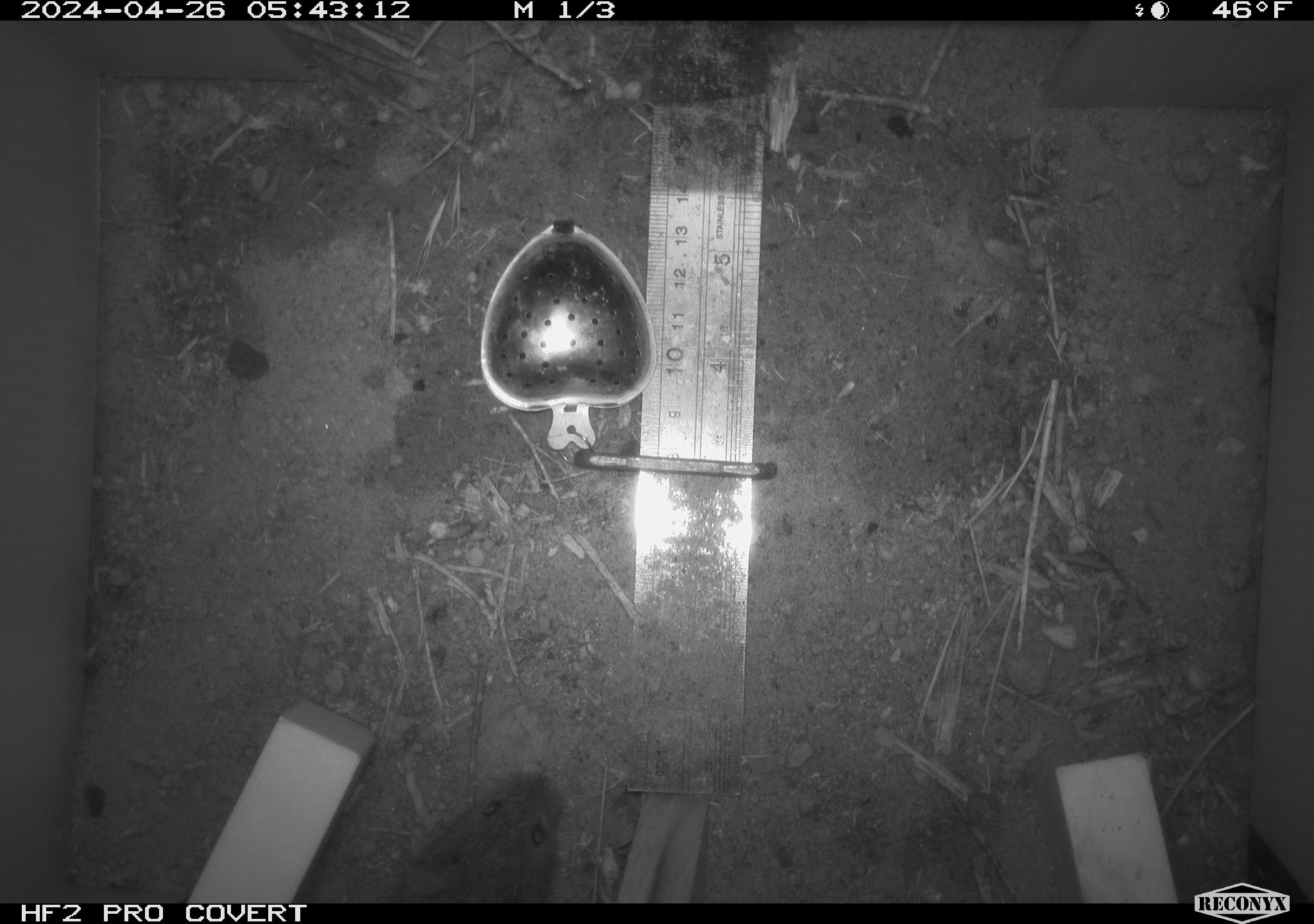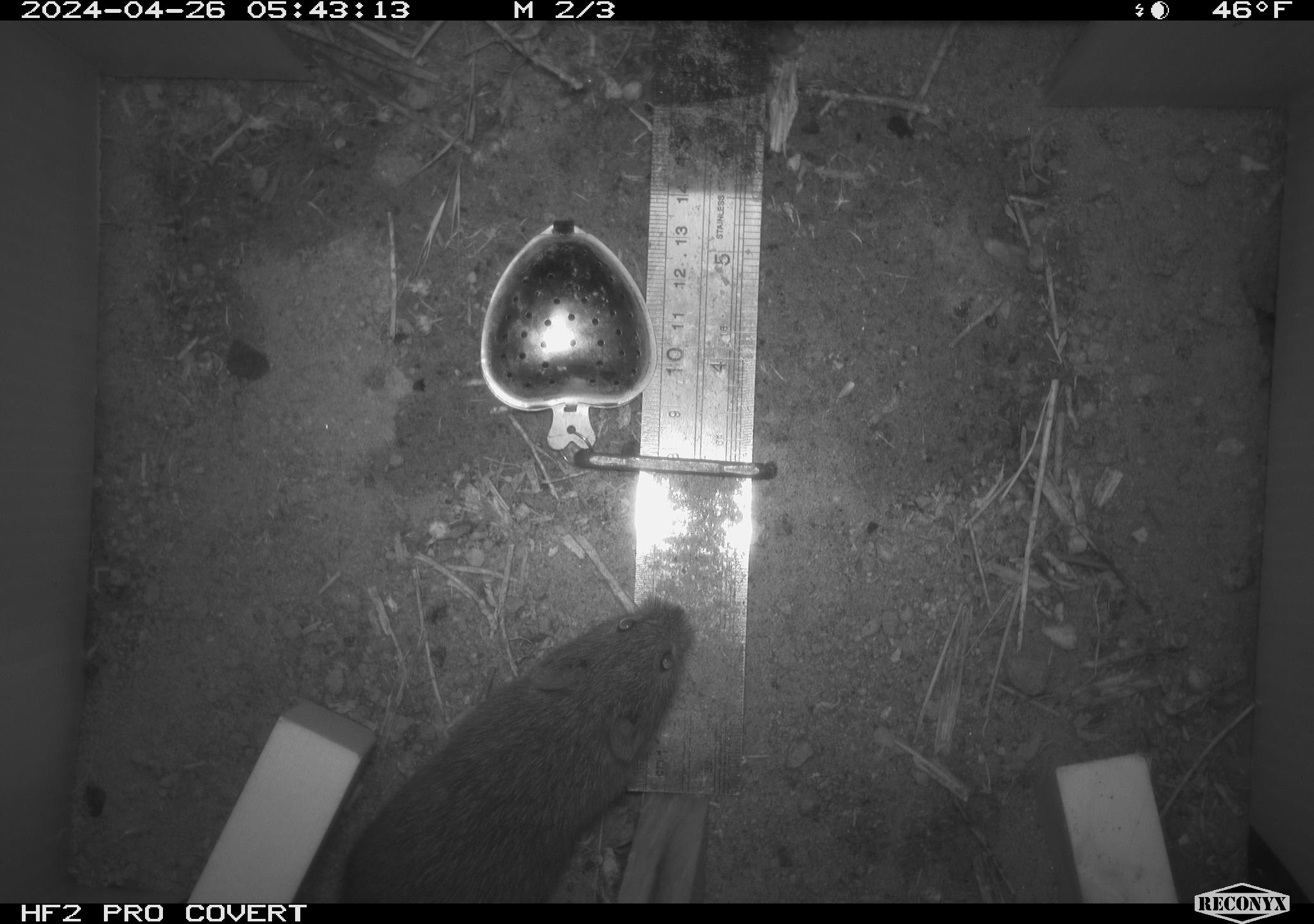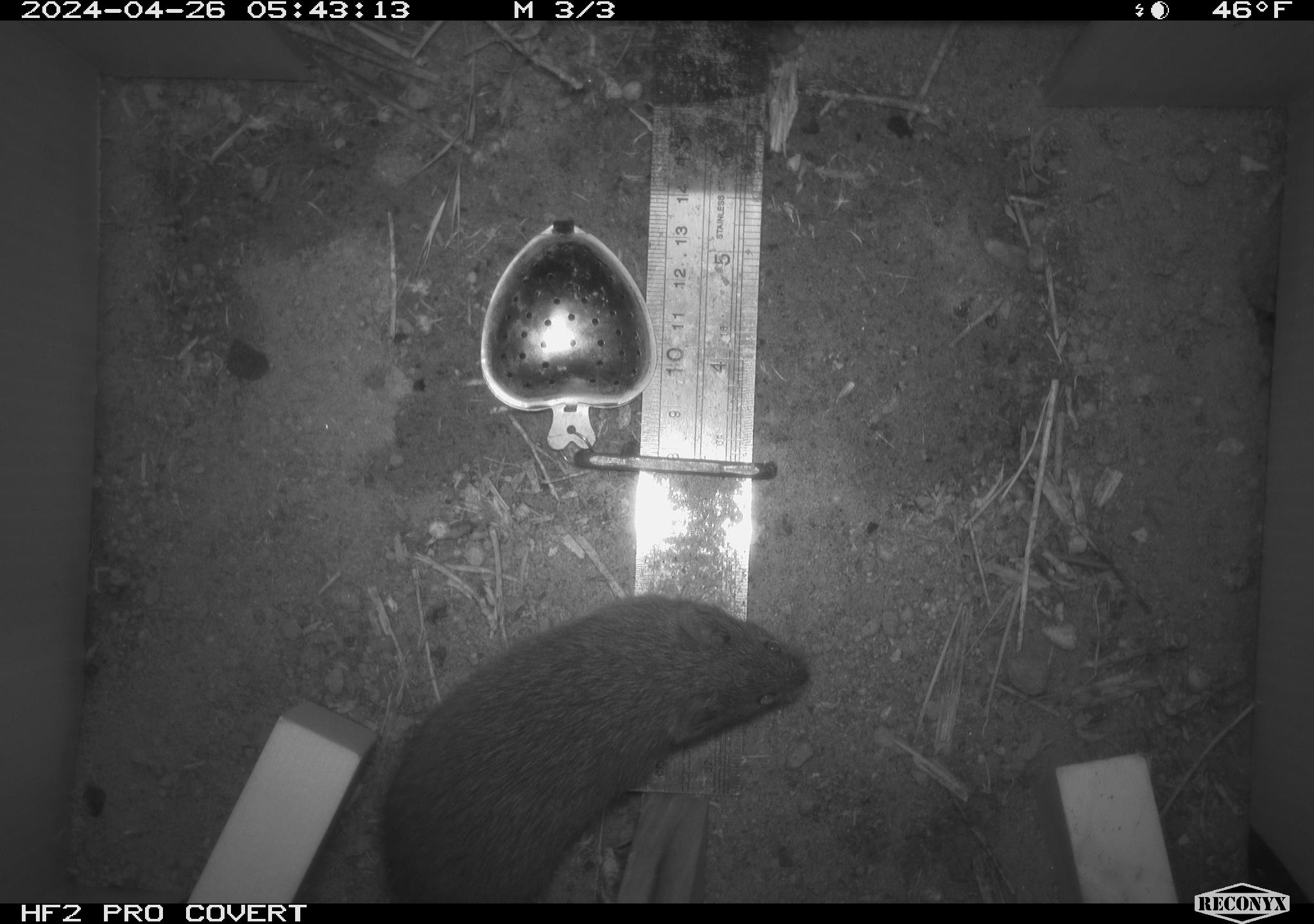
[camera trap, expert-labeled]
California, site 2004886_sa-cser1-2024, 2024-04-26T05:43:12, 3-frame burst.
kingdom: Animalia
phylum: Chordata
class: Mammalia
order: Rodentia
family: Cricetidae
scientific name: Cricetidae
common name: hamsters, voles, lemmings, and allies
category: cricetidae family